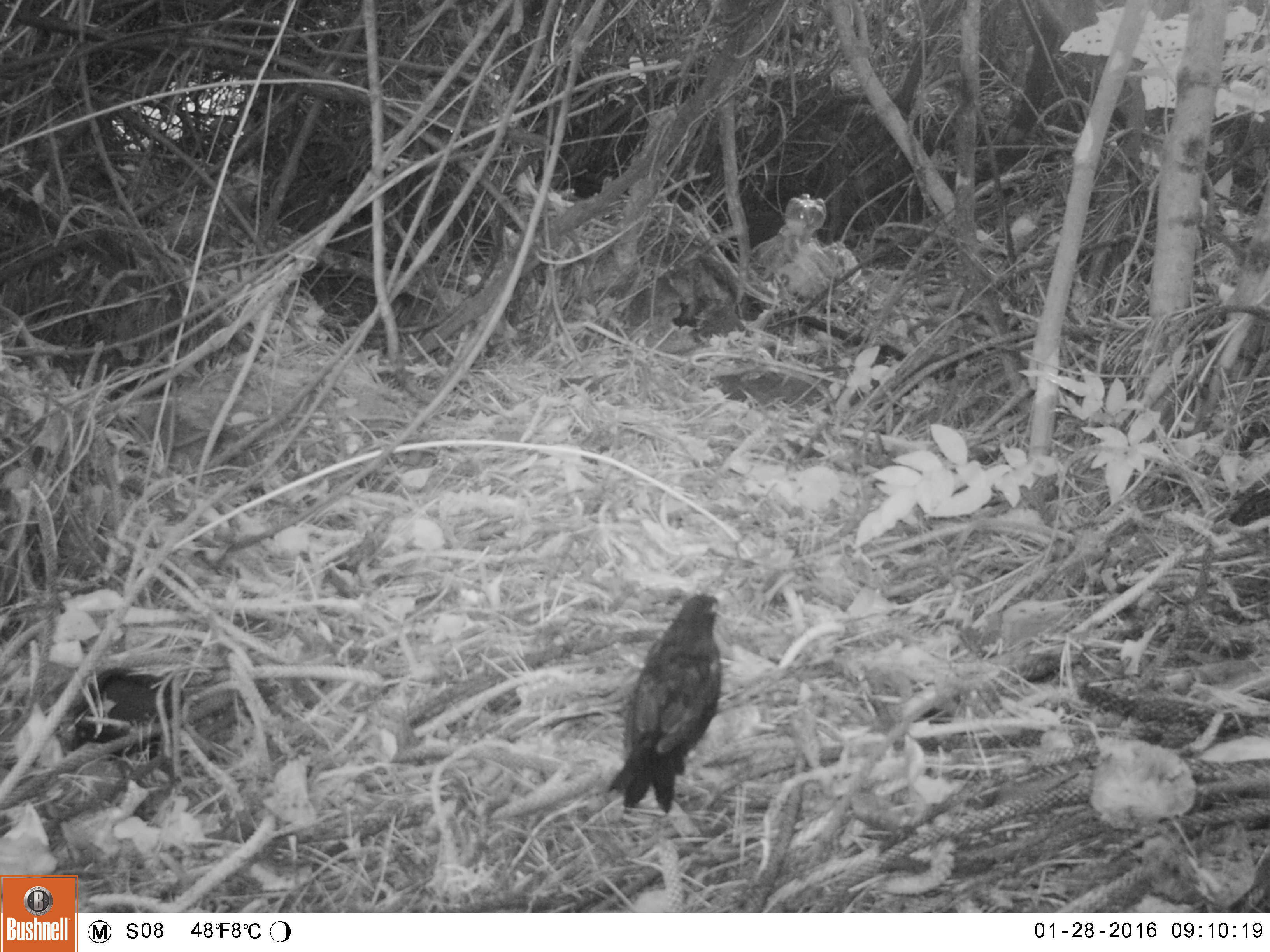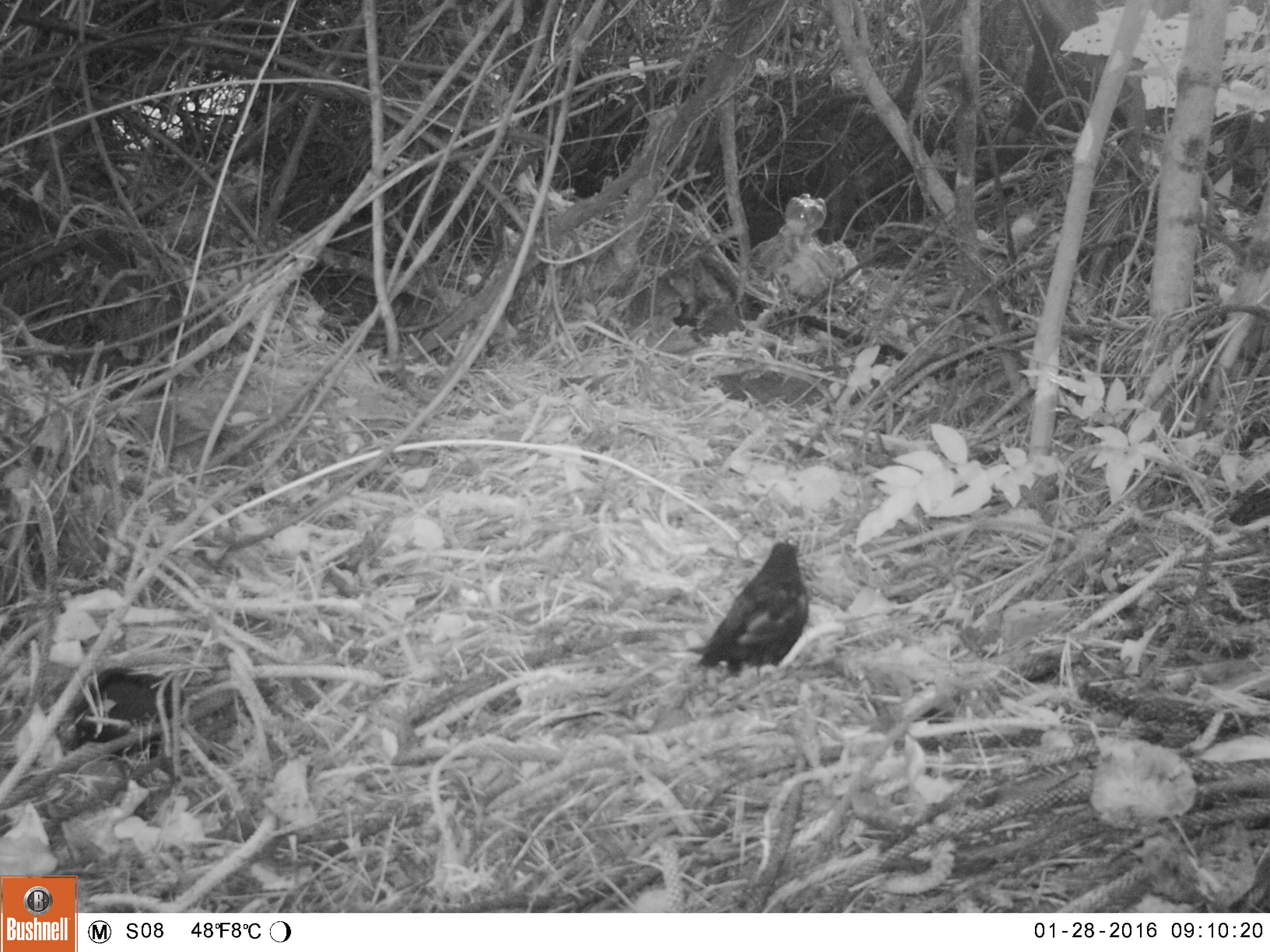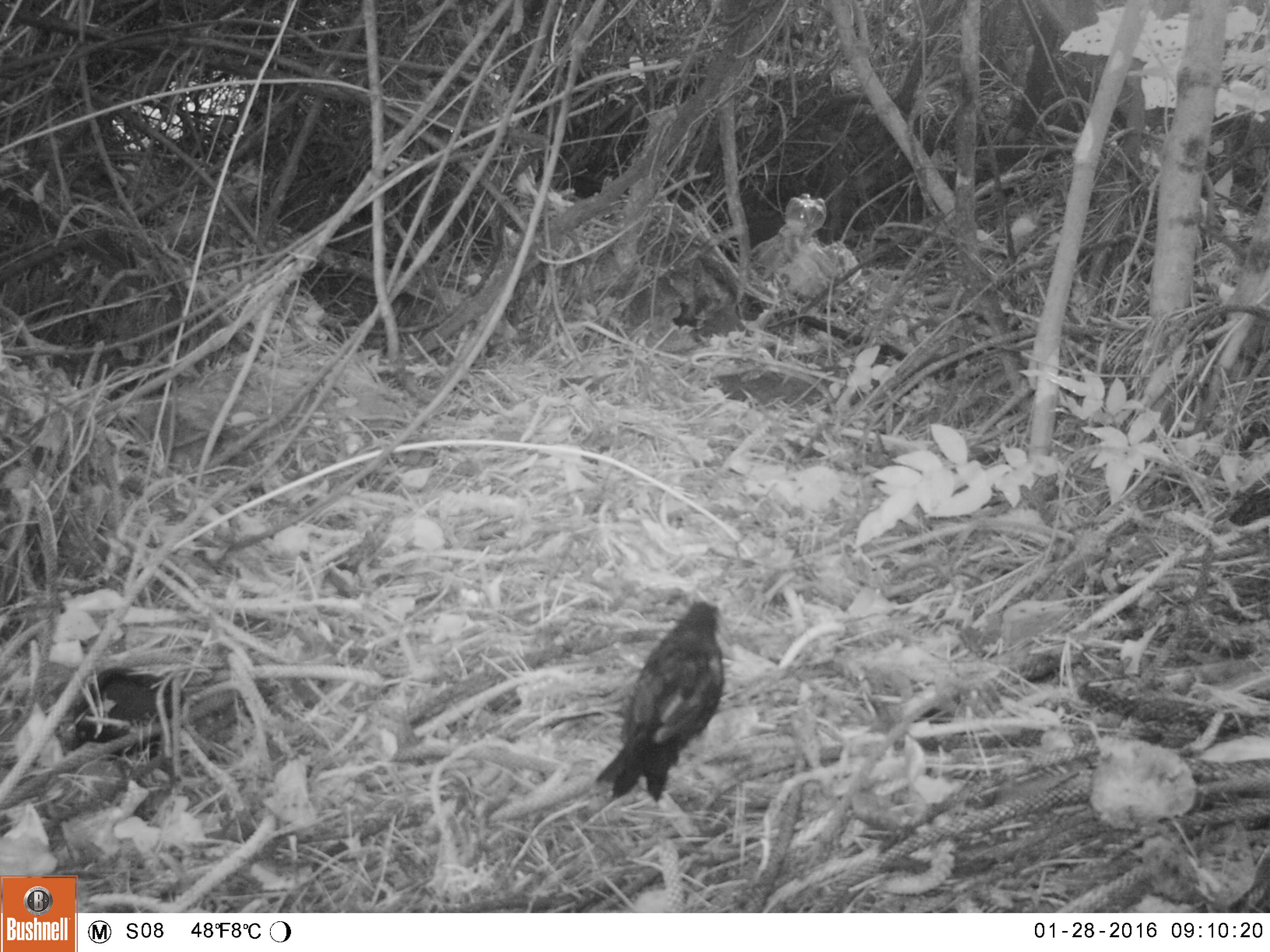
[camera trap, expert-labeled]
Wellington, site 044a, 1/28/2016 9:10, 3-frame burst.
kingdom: Animalia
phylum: Chordata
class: Aves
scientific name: Aves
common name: bird